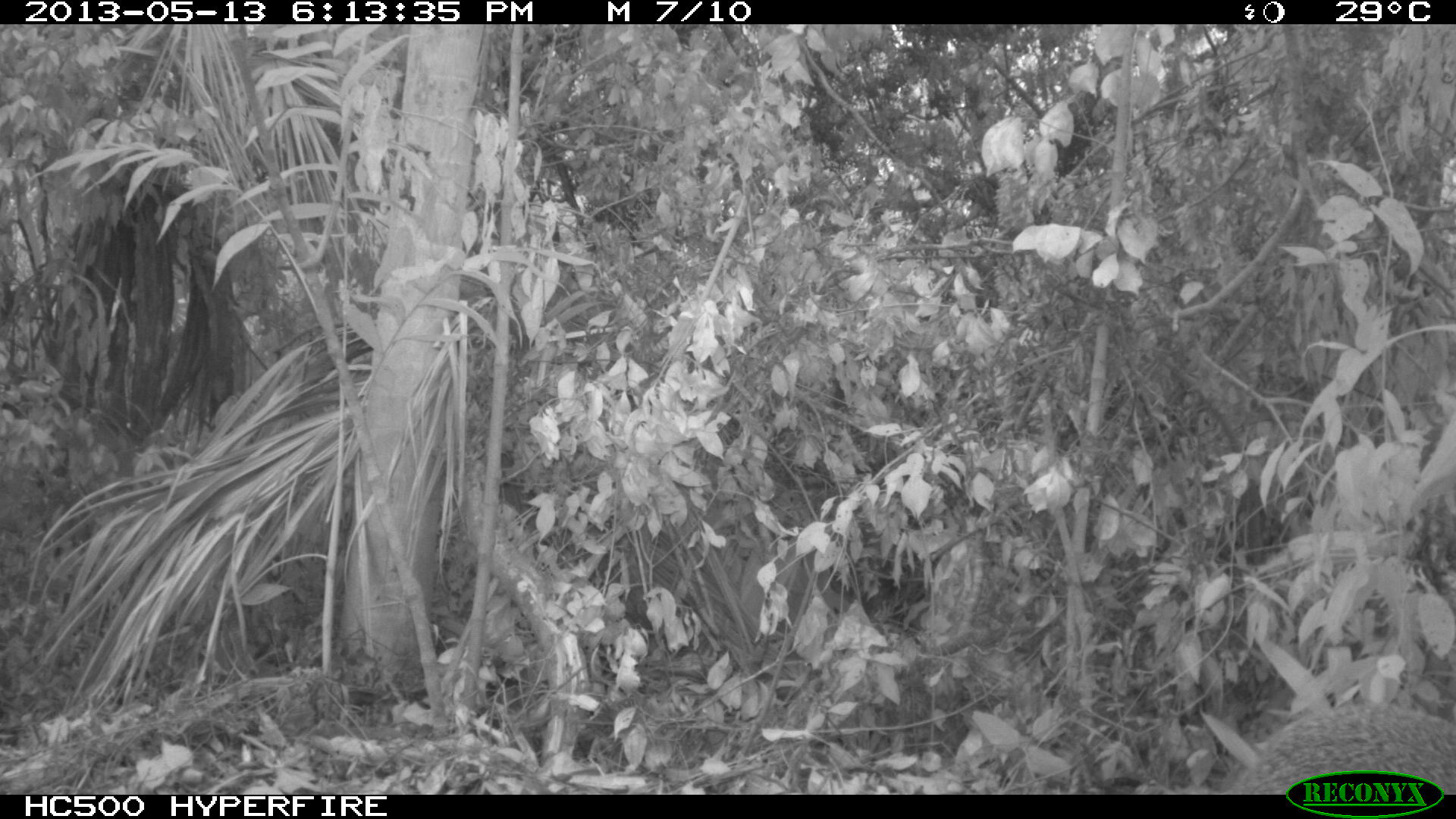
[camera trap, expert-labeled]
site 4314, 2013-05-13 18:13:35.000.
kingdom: Animalia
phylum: Chordata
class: Mammalia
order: Rodentia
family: Dasyproctidae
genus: Dasyprocta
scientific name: Dasyprocta punctata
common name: central american agouti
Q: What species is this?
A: Dasyprocta punctata (central american agouti).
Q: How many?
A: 1.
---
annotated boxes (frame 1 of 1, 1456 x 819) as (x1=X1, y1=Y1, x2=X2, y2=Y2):
dasyprocta punctata: (x1=1219, y1=704, x2=1456, y2=795)